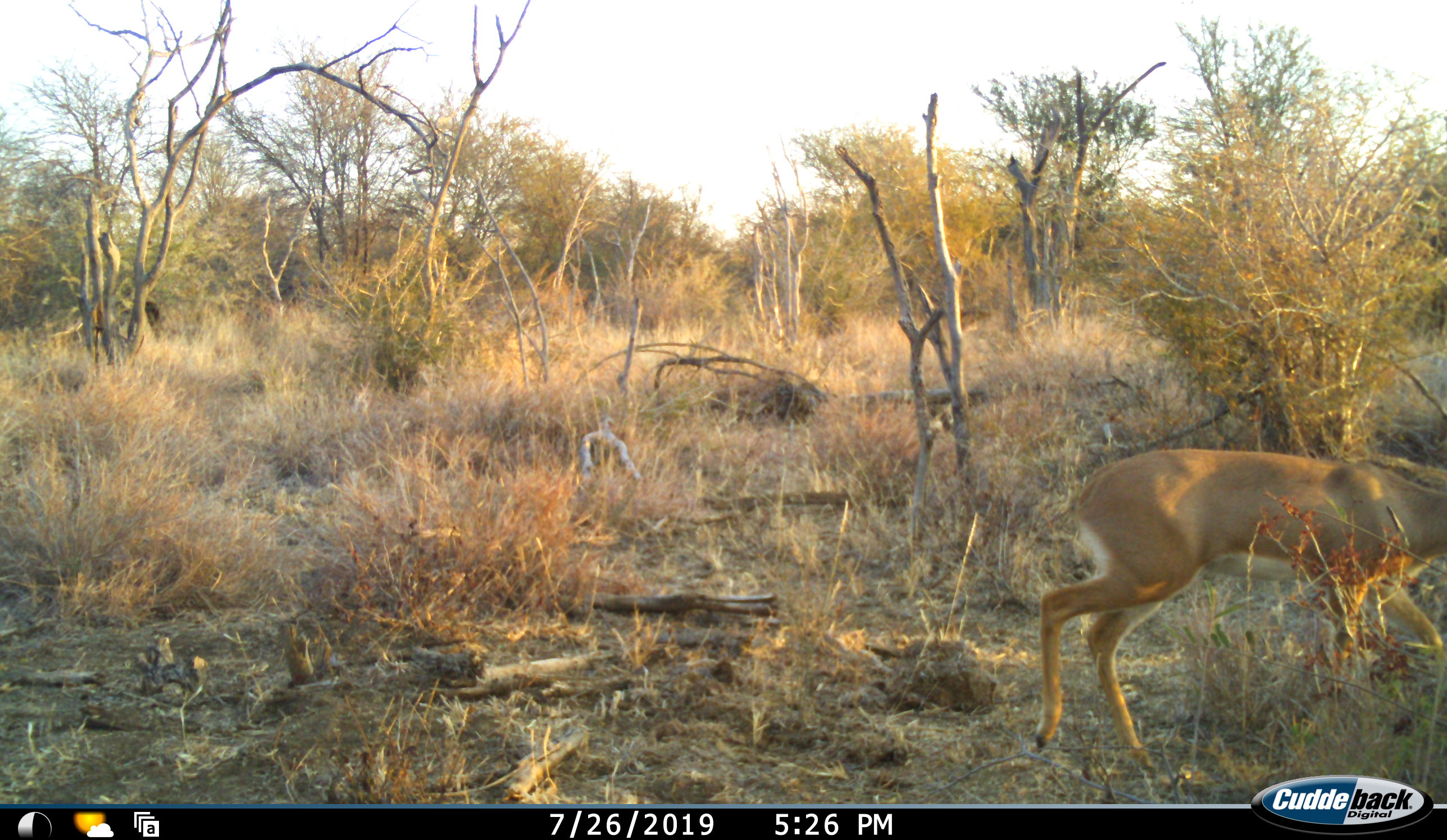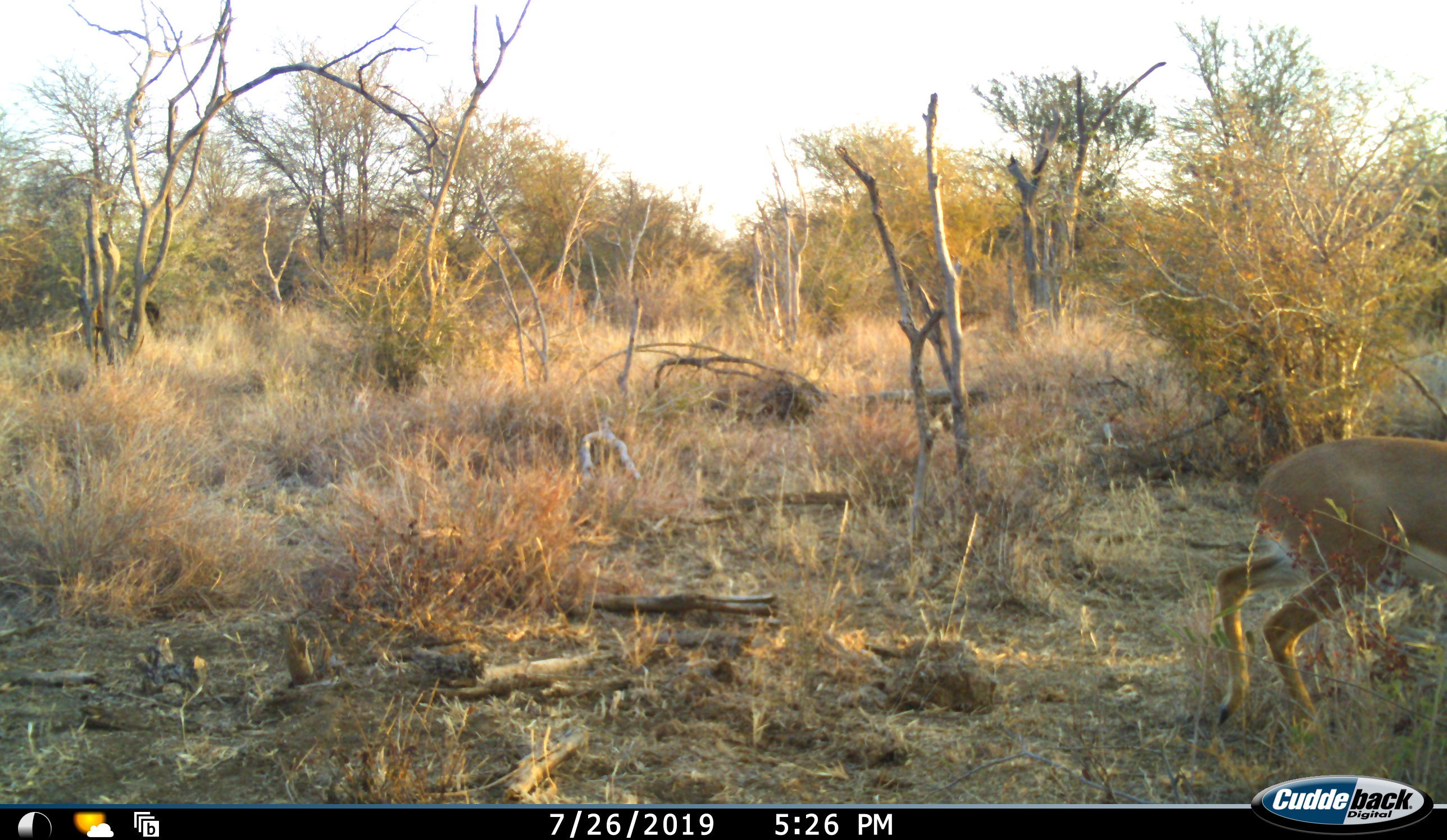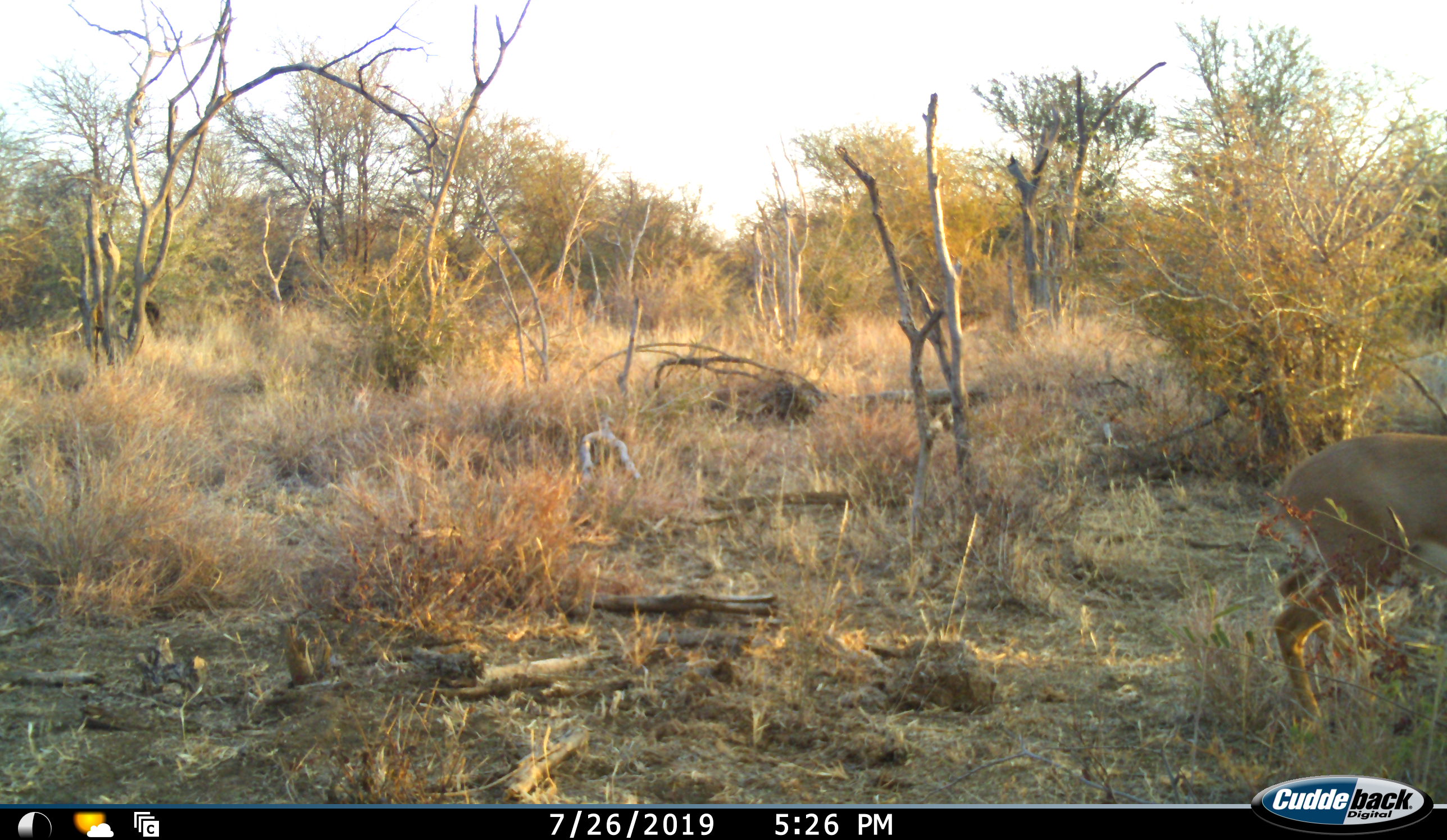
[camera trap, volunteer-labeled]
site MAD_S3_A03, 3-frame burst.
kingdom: Animalia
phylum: Chordata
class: Mammalia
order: Artiodactyla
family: Bovidae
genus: Aepyceros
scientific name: Aepyceros melampus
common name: impala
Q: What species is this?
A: Impala (Aepyceros melampus).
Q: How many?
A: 1.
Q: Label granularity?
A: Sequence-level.